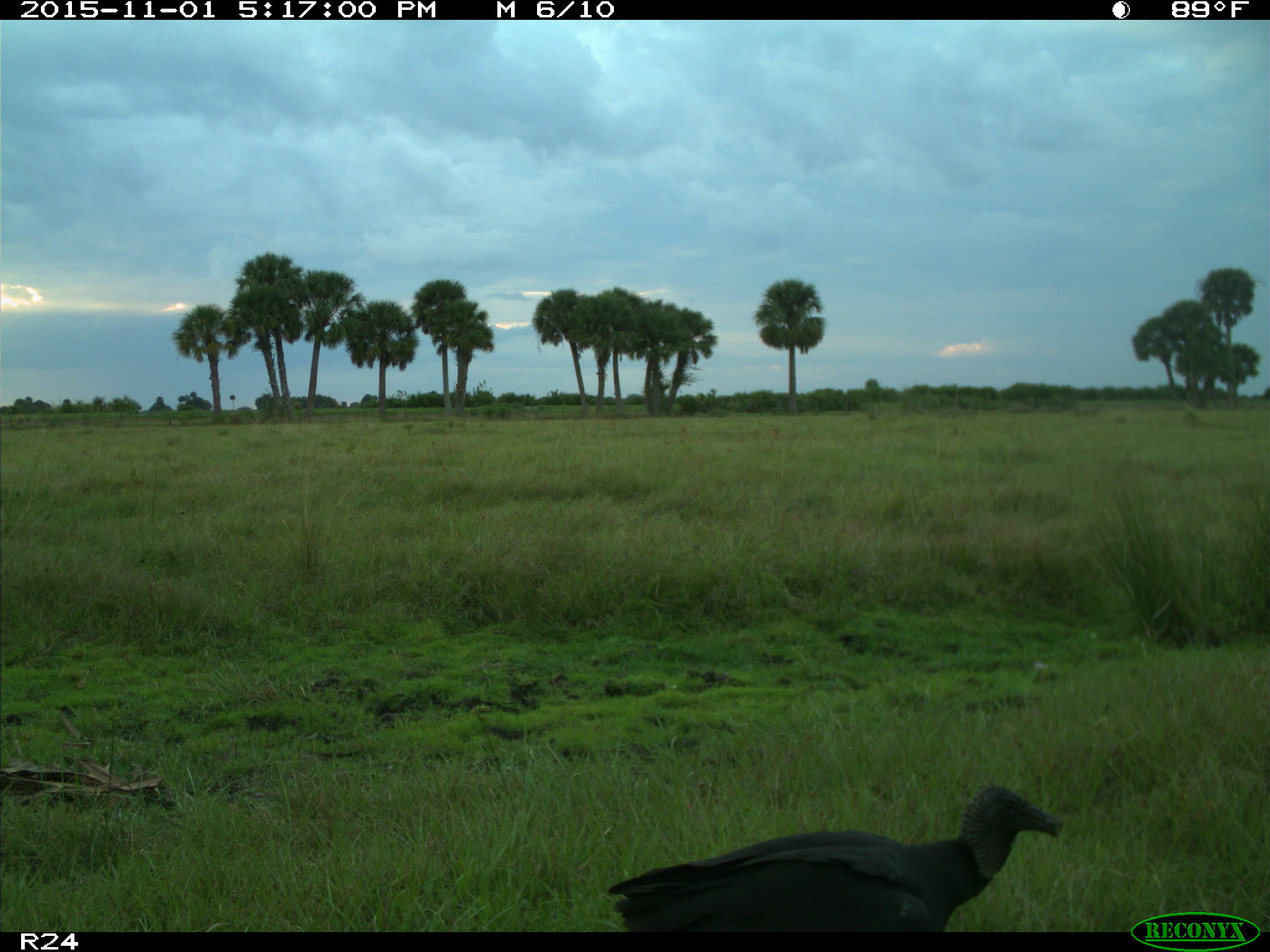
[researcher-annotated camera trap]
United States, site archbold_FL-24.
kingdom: Animalia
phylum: Chordata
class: Aves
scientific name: Aves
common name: birds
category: unidentified bird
Unidentified bird (birds) (Aves).